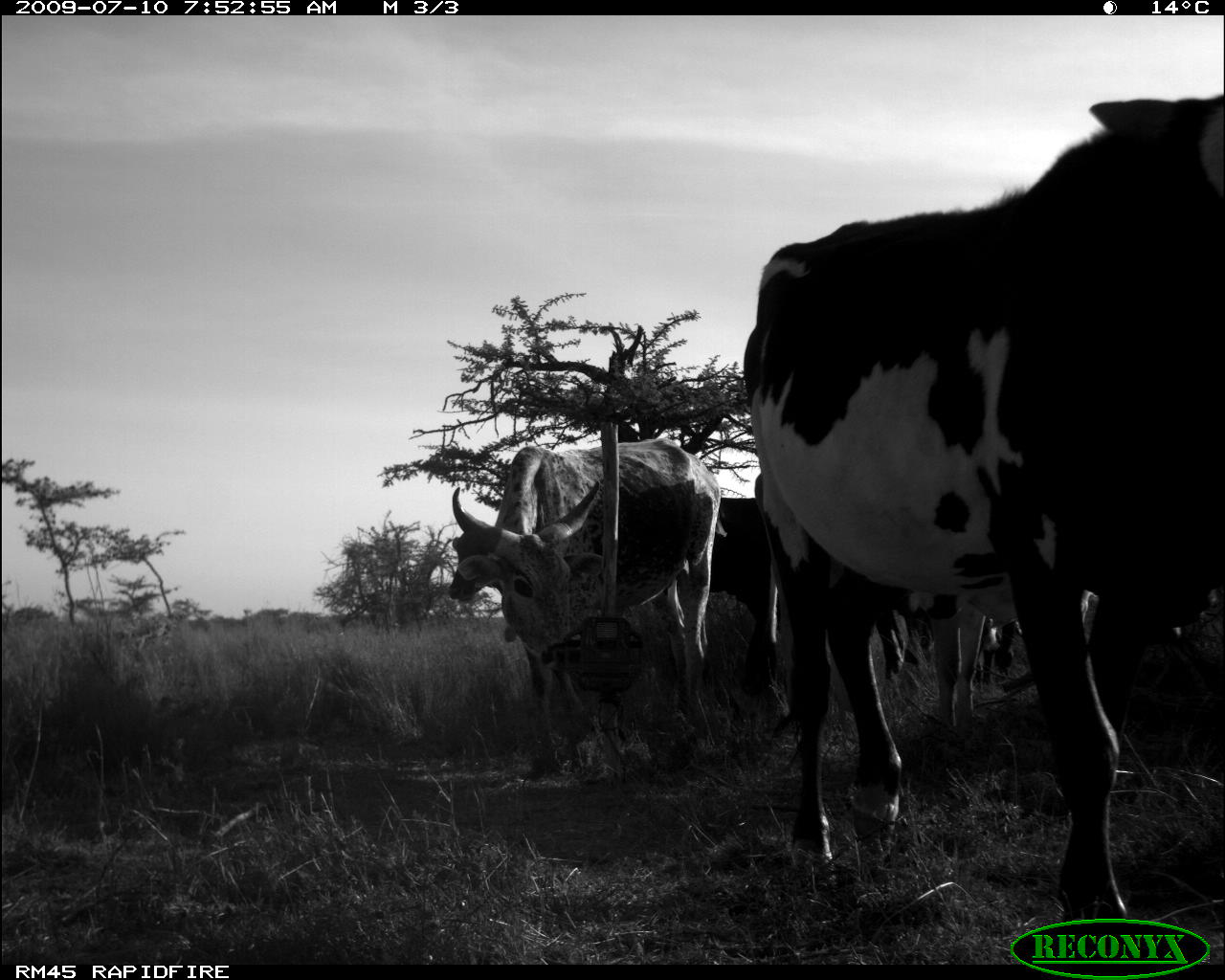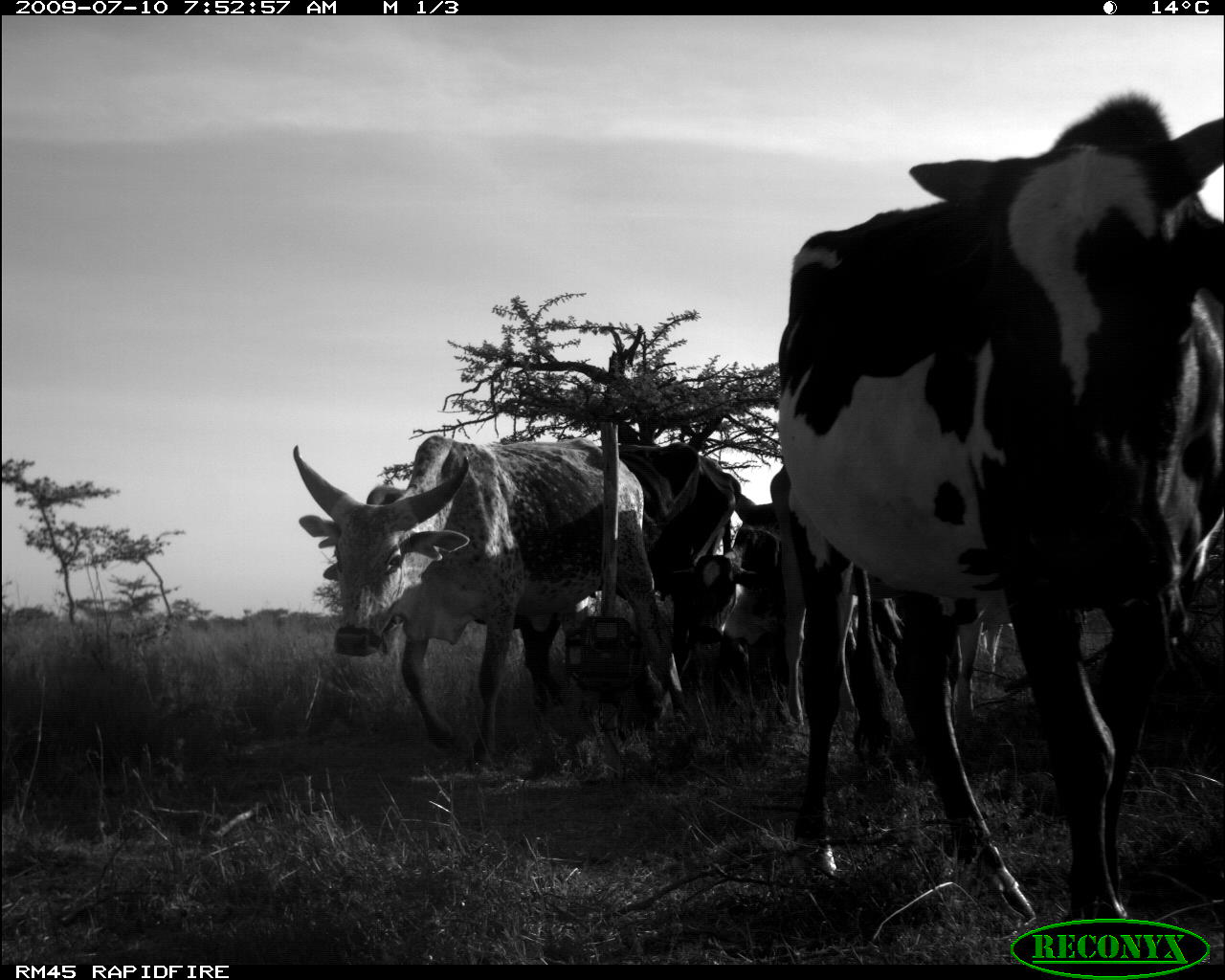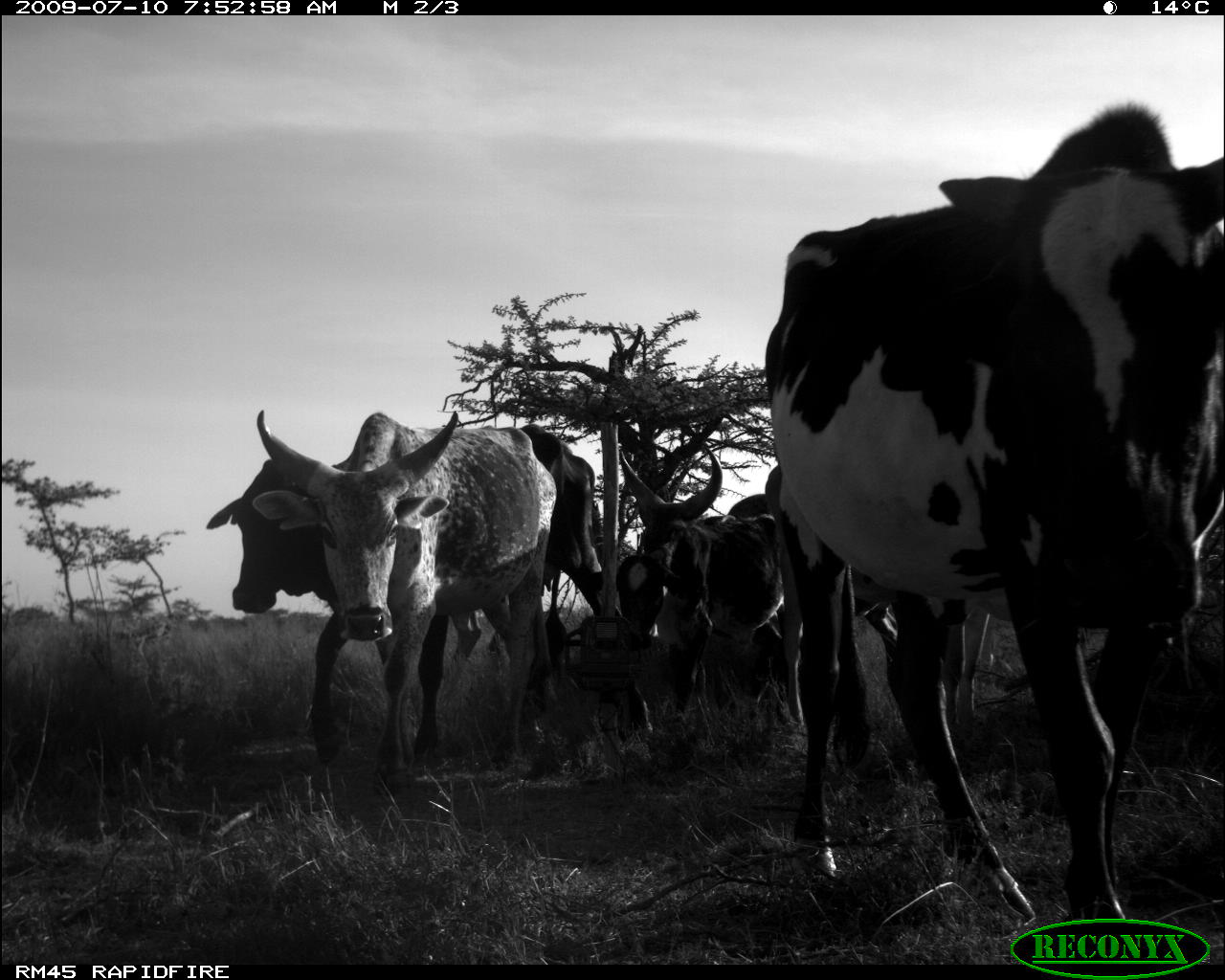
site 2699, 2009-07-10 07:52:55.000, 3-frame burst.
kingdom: Animalia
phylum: Chordata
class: Mammalia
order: Artiodactyla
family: Bovidae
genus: Bos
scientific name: Bos taurus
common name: domestic cattle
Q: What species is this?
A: Bos taurus (domestic cattle).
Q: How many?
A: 2.